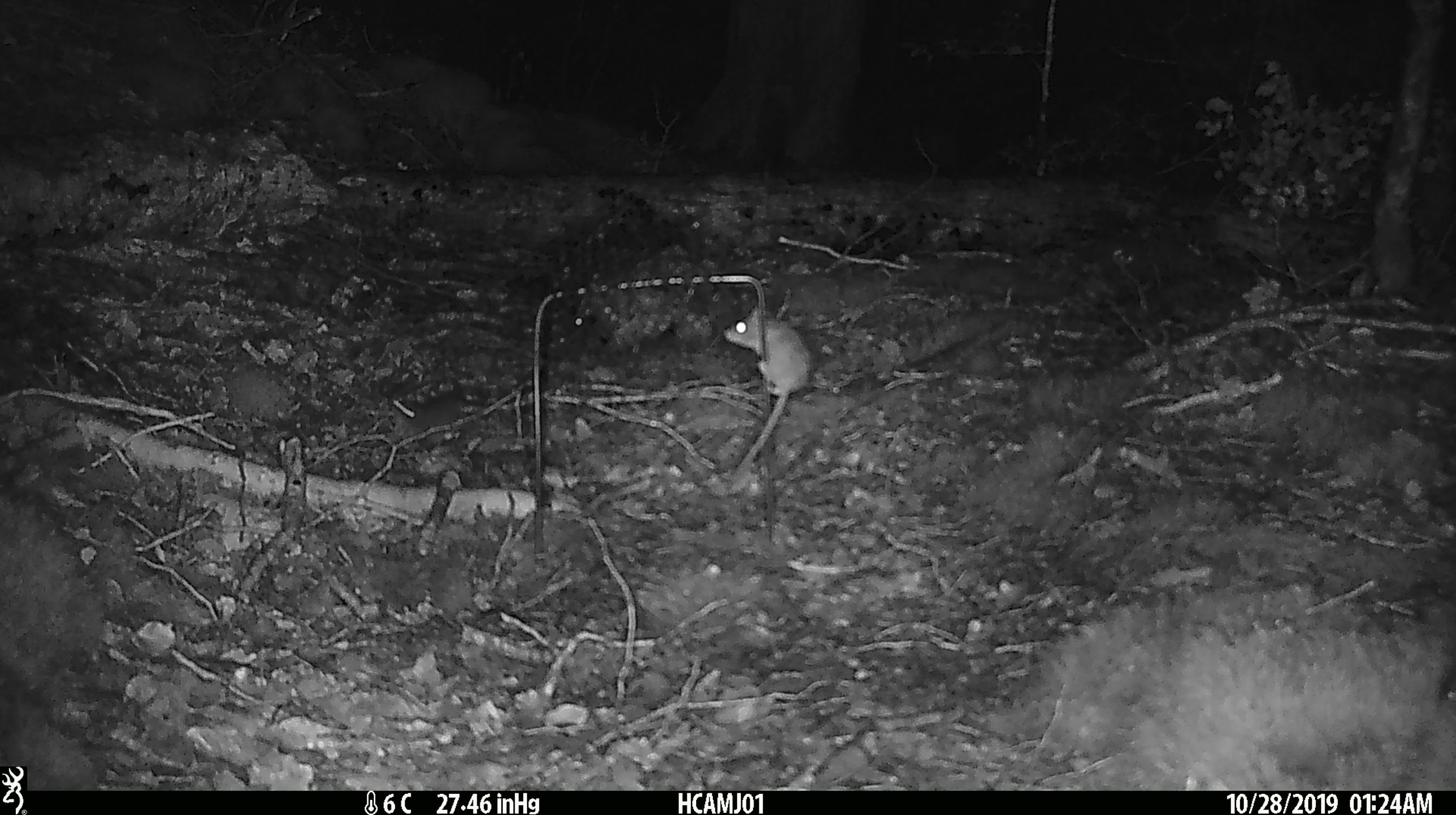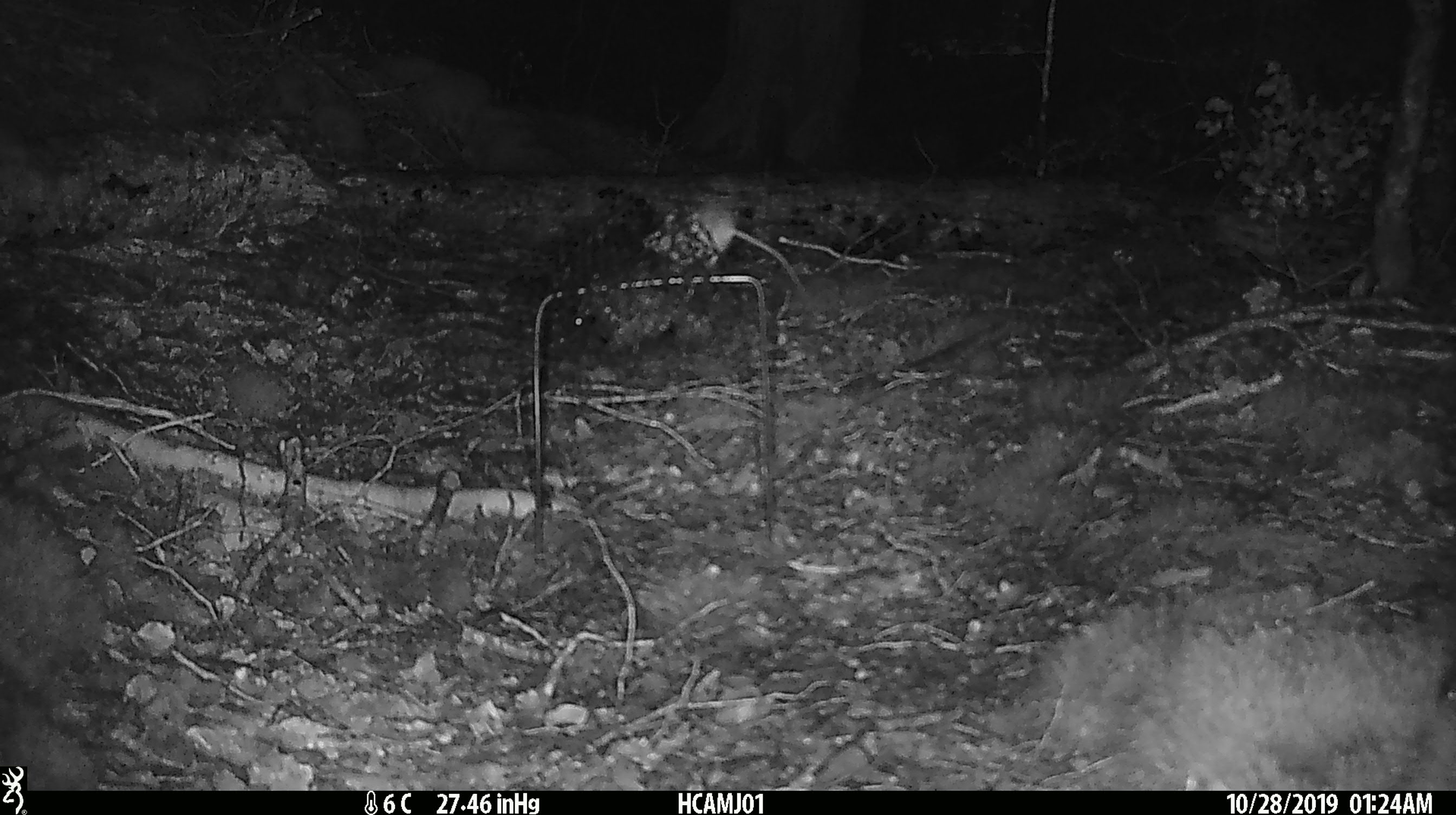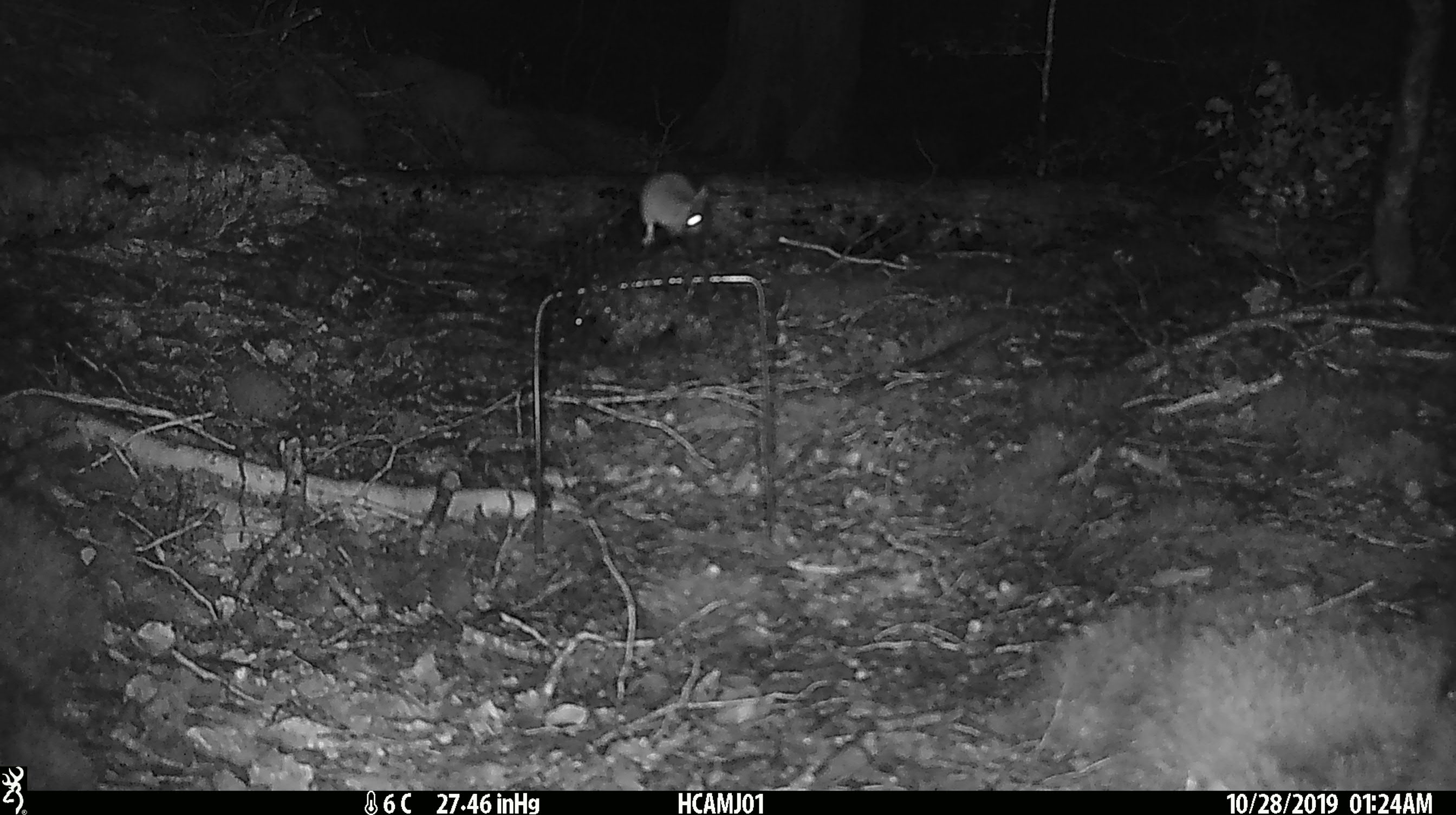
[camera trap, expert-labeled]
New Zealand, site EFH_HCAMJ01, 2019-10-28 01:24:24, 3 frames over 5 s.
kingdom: Animalia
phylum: Chordata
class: Mammalia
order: Rodentia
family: Muridae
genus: Mus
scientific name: Mus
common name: mouse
Mouse (Mus).